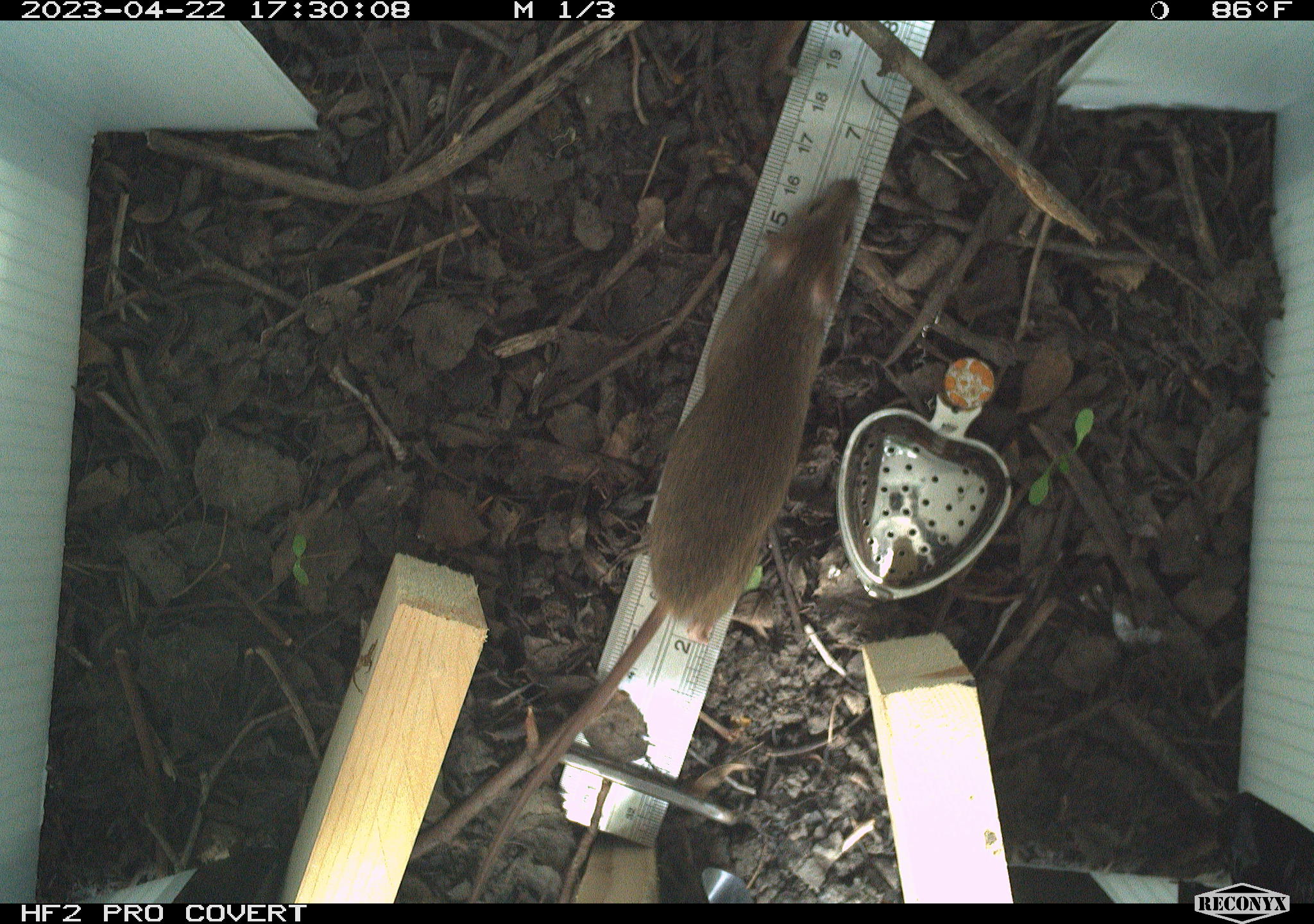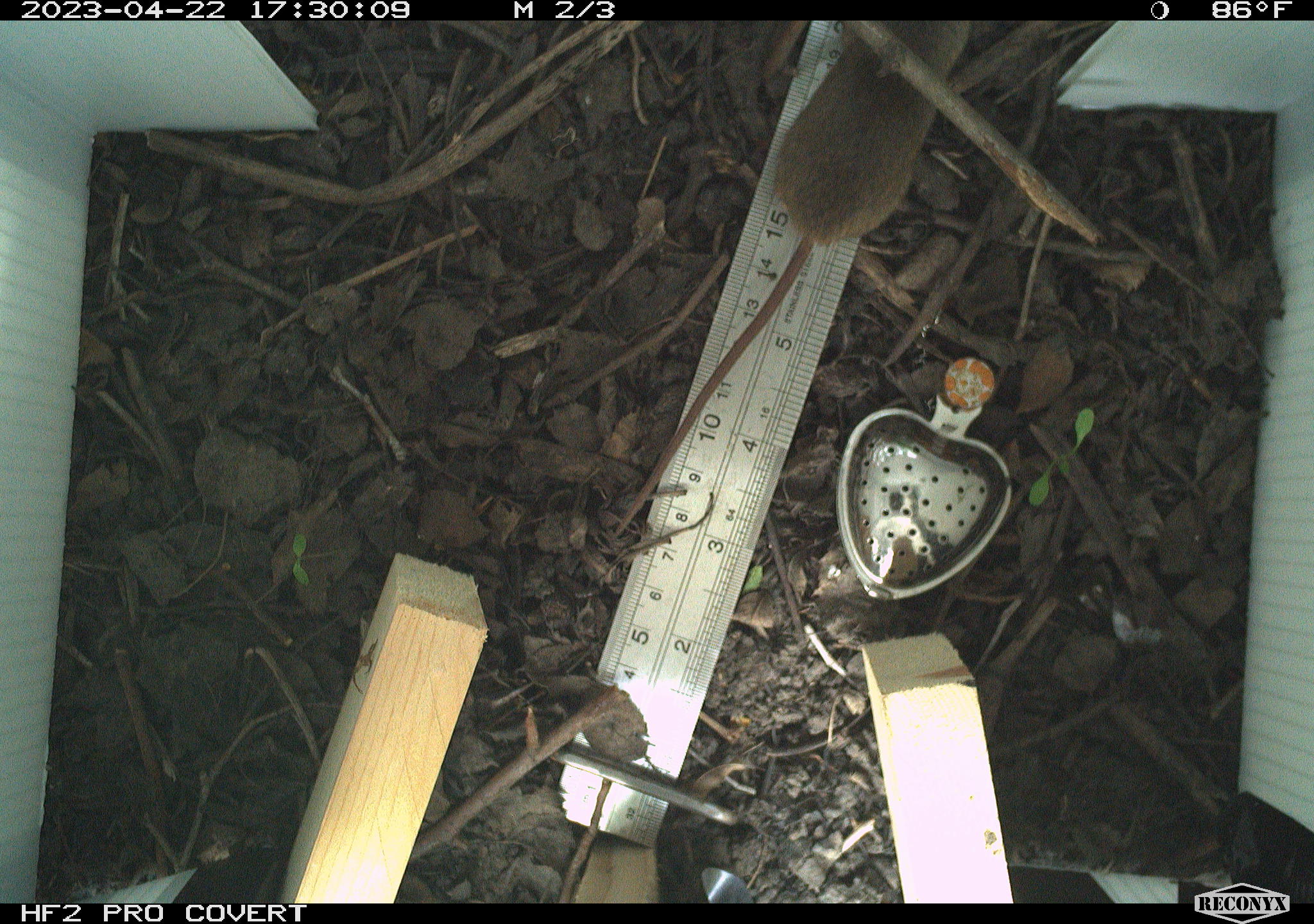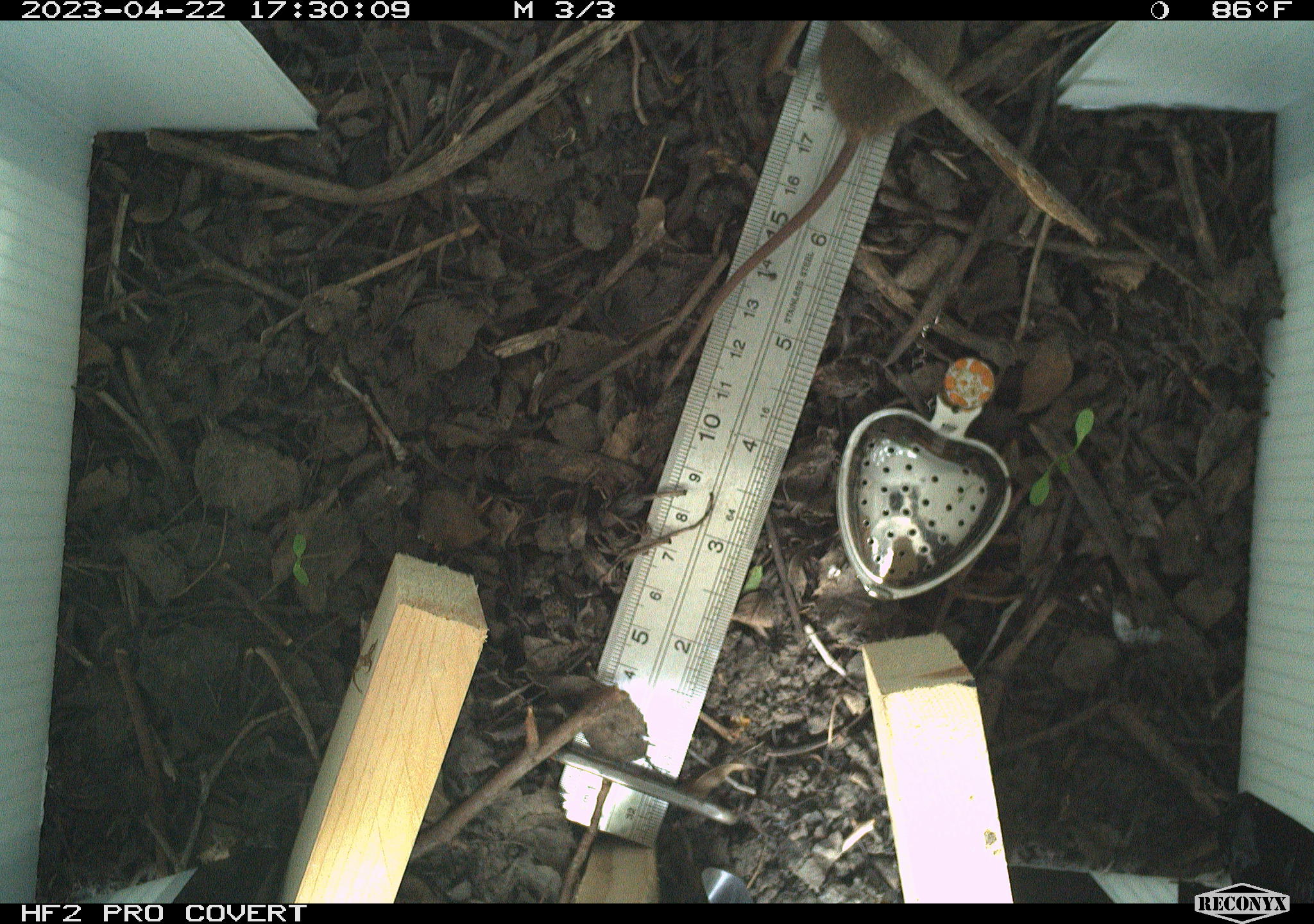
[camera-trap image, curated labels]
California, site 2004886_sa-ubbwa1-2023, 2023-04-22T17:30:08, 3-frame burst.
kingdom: Animalia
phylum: Chordata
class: Mammalia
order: Rodentia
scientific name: Rodentia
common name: mouse species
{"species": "mouse species (Rodentia)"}